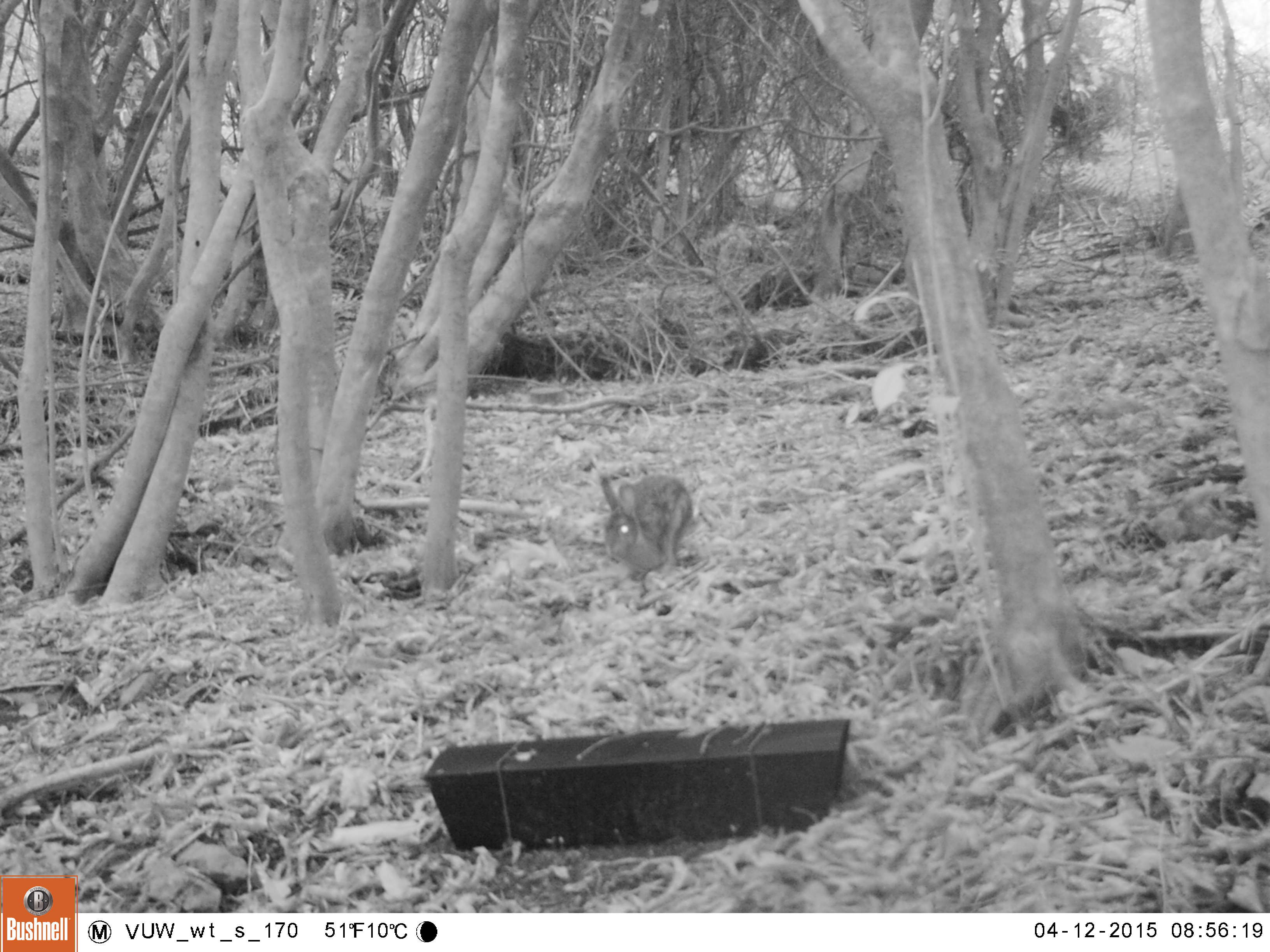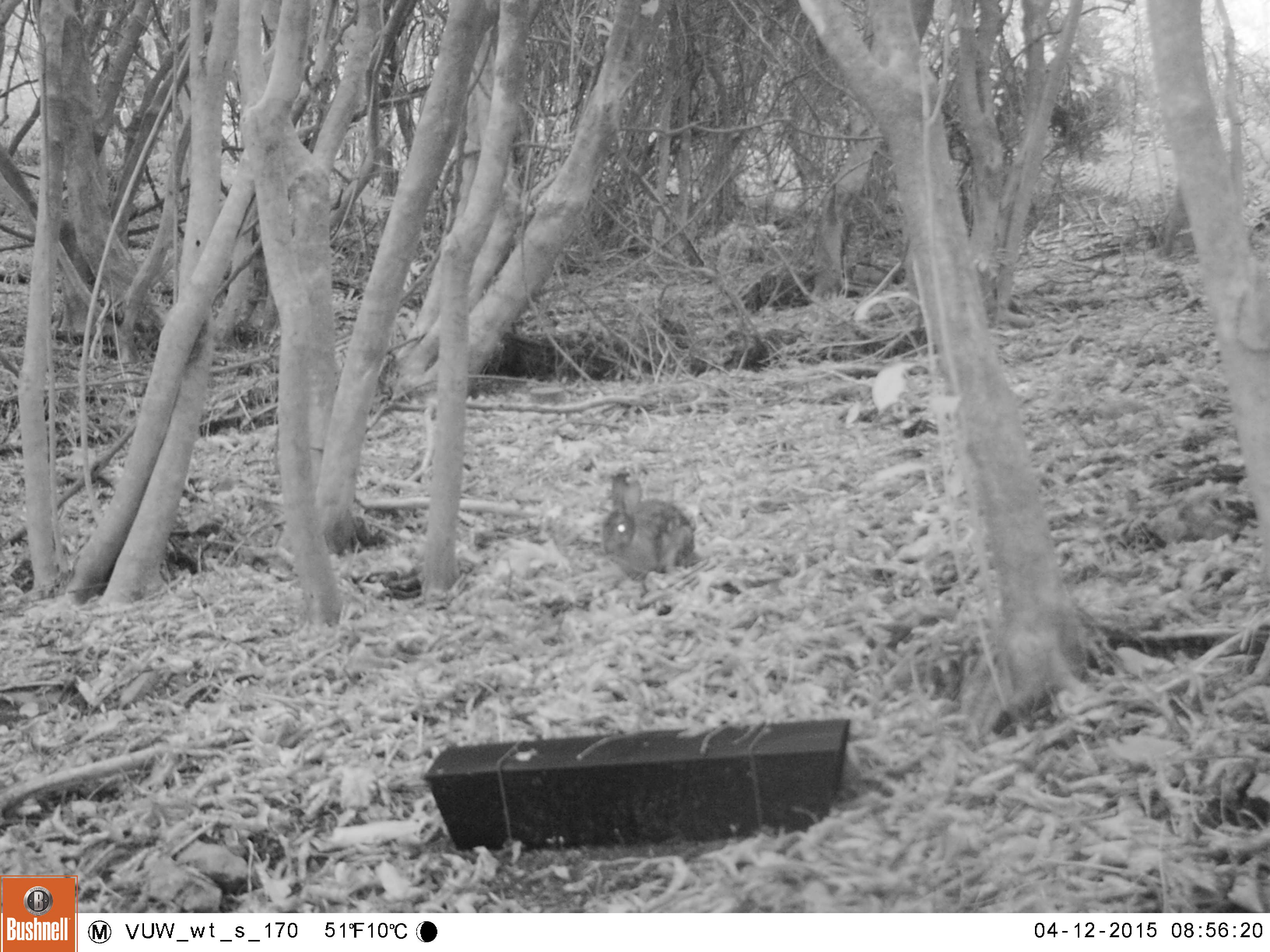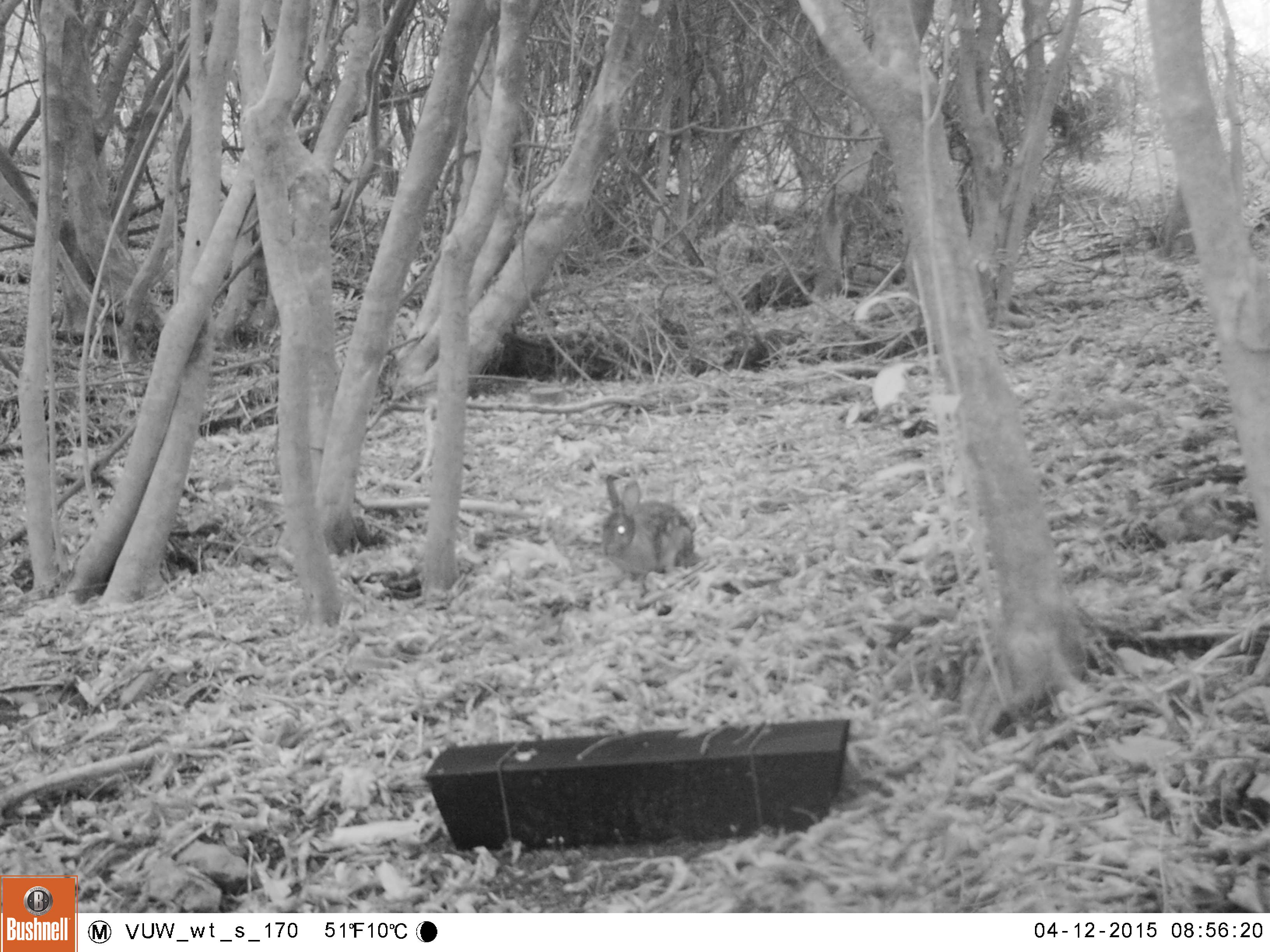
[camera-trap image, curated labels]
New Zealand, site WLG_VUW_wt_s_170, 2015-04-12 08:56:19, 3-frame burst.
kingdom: Animalia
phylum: Chordata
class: Mammalia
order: Lagomorpha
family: Leporidae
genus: Oryctolagus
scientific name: Oryctolagus cuniculus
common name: european rabbit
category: rabbit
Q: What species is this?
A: Rabbit (european rabbit) (Oryctolagus cuniculus).